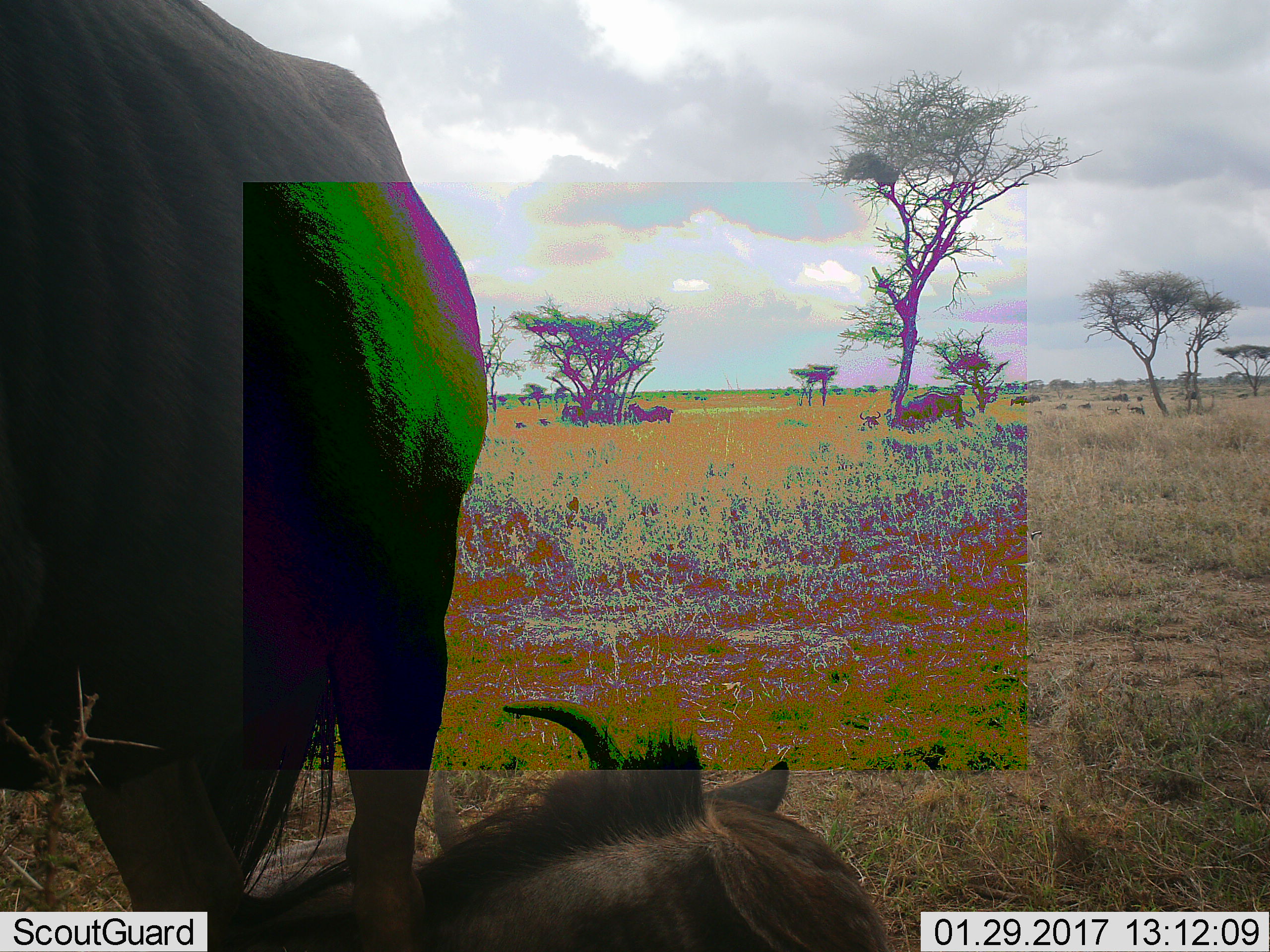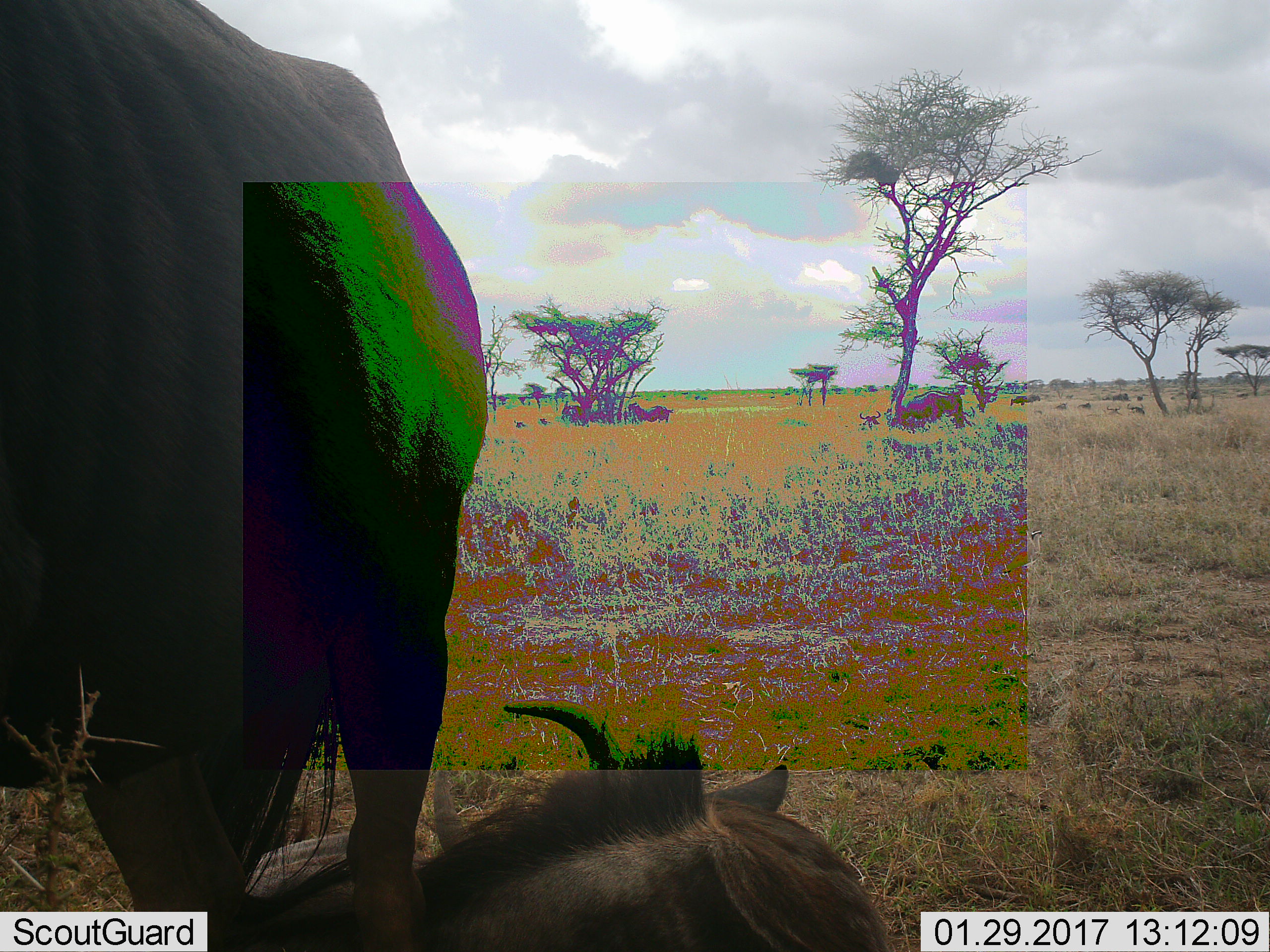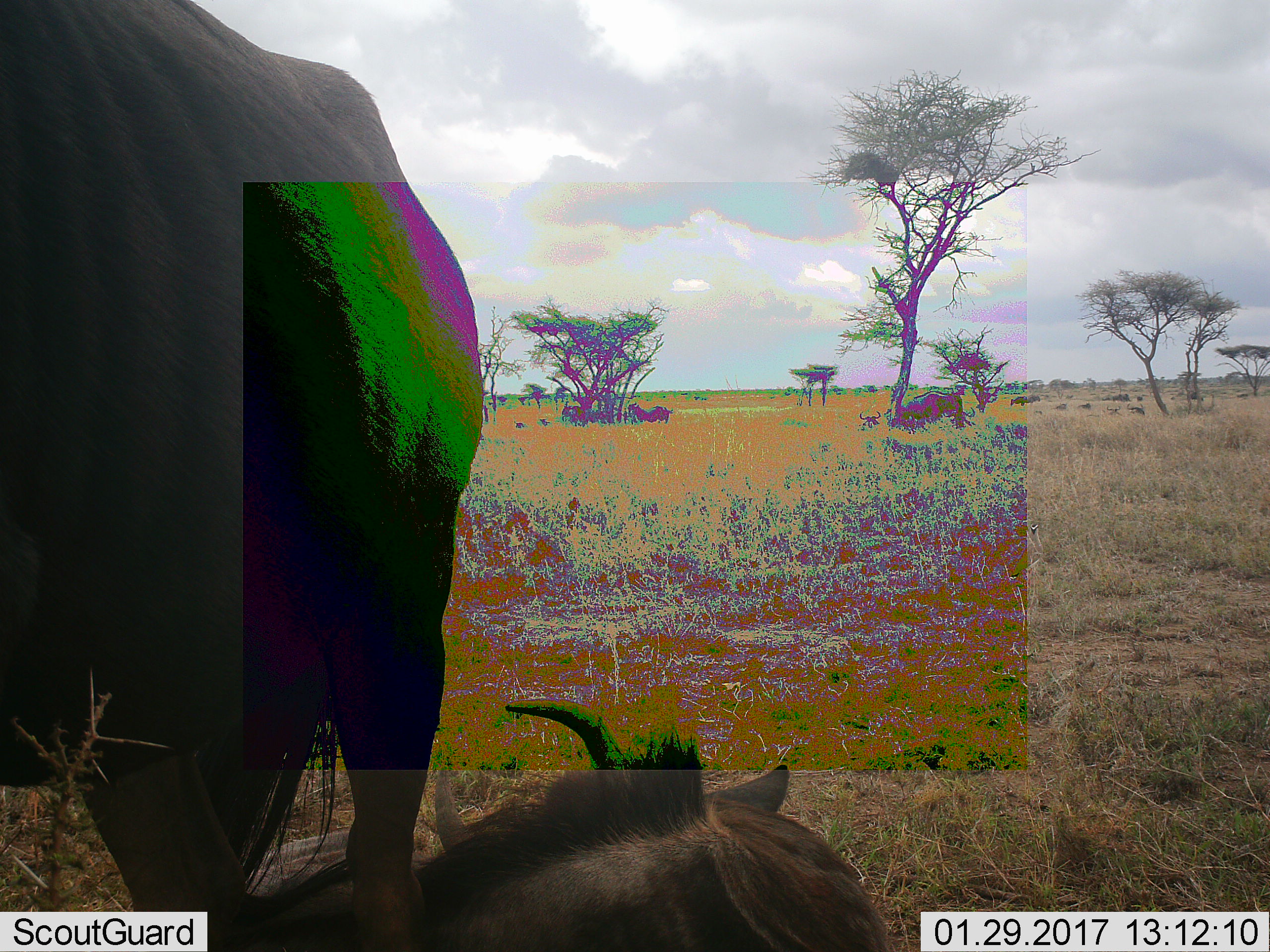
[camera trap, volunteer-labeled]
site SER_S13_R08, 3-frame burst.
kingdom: Animalia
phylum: Chordata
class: Mammalia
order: Artiodactyla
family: Bovidae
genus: Connochaetes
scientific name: Connochaetes taurinus taurinus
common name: blue wildebeest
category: wildebeestblue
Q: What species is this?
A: Wildebeestblue (blue wildebeest) (Connochaetes taurinus taurinus).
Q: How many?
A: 5.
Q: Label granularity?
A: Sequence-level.